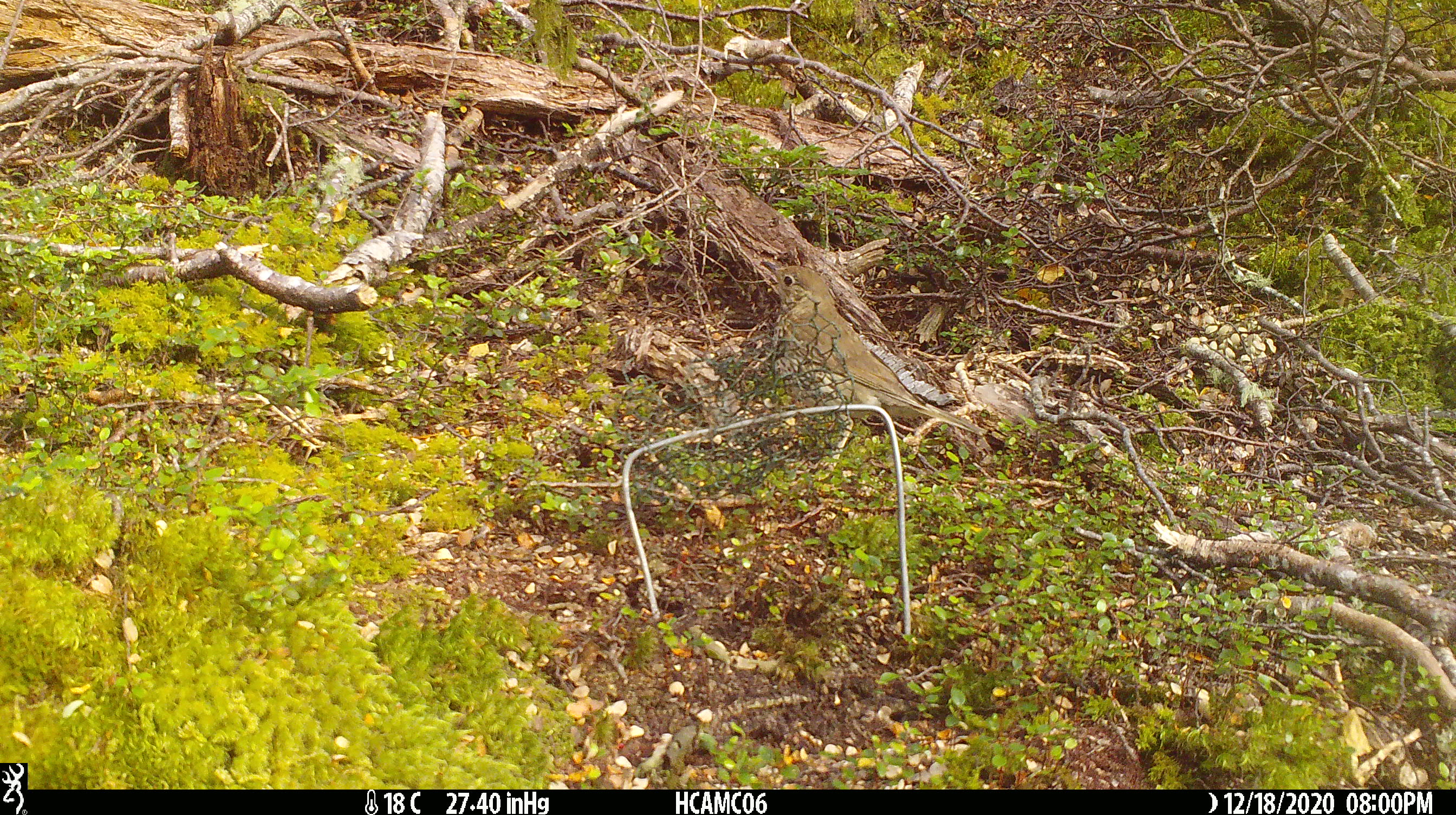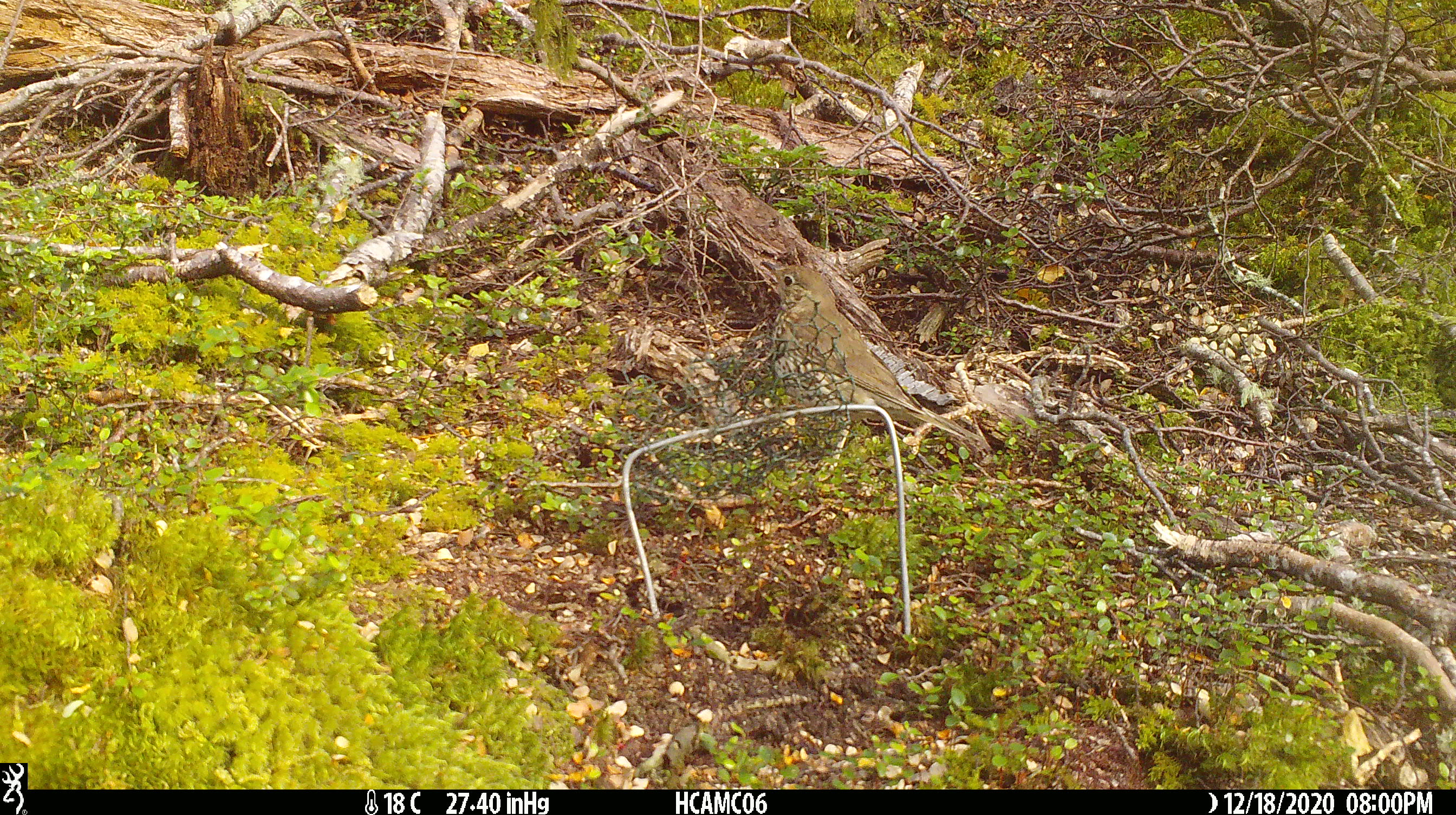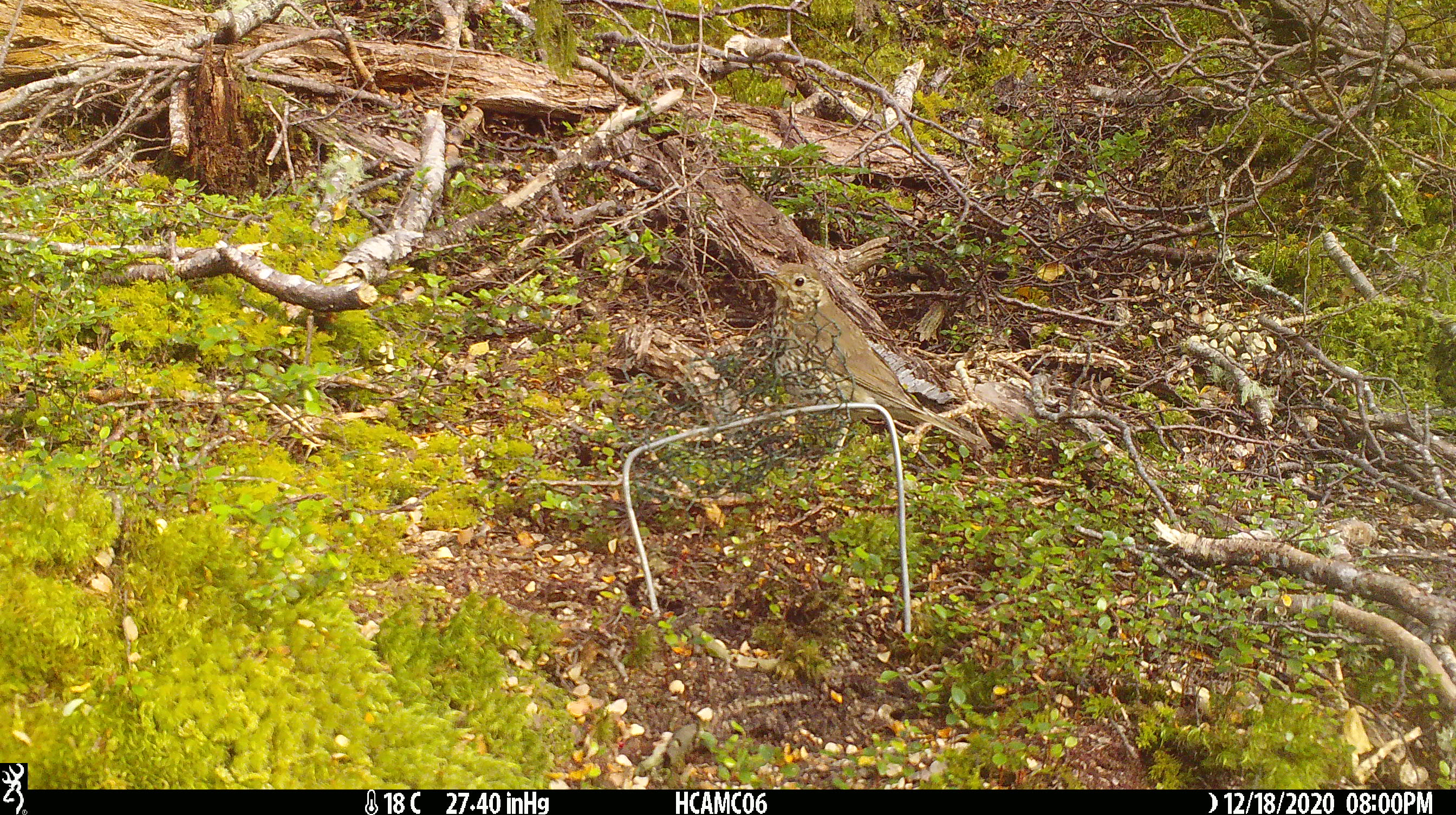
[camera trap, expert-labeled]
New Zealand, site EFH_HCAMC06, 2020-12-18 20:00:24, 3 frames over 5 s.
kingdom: Animalia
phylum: Chordata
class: Aves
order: Passeriformes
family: Turdidae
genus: Turdus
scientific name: Turdus philomelos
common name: song thrush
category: thrush